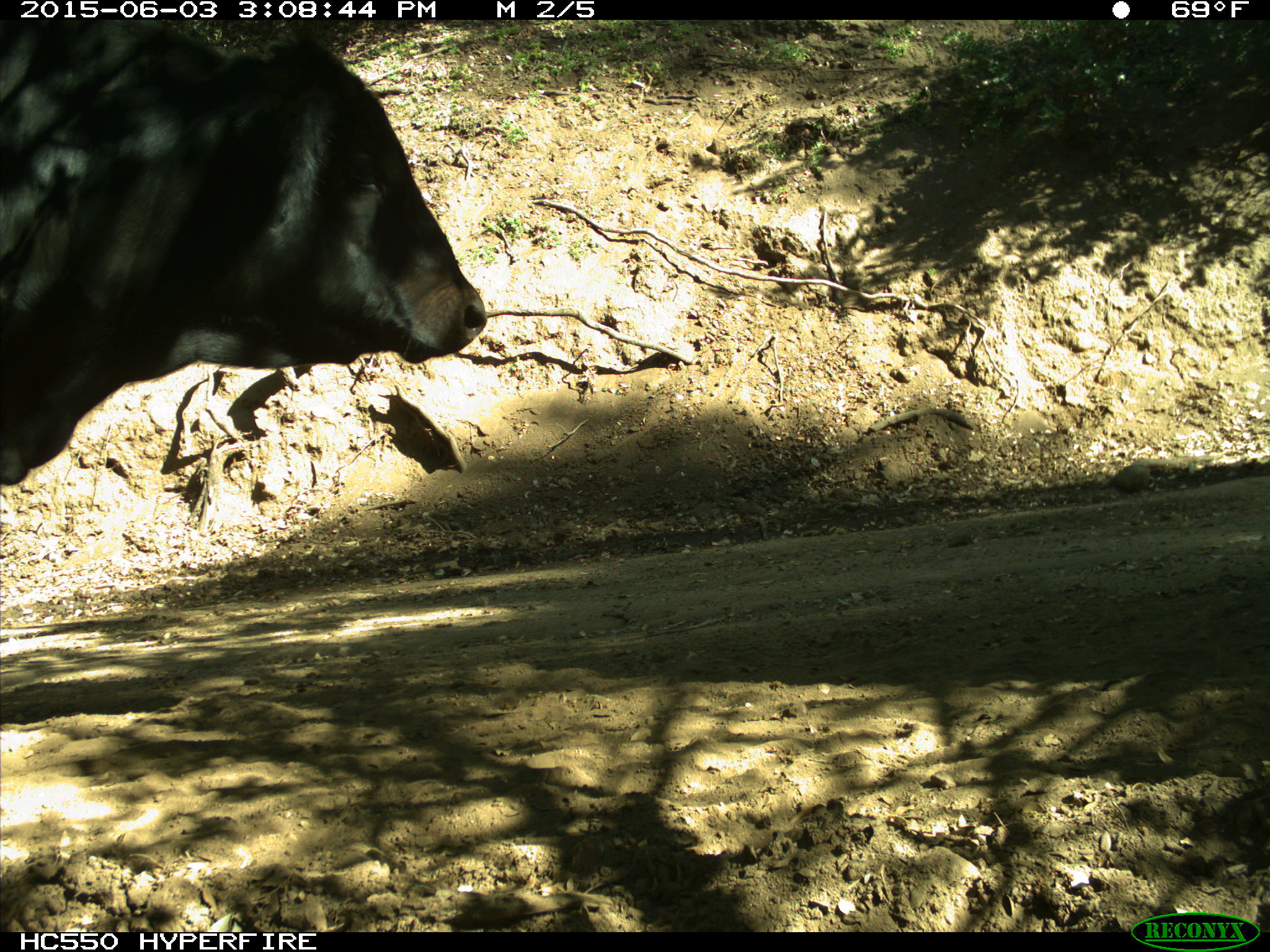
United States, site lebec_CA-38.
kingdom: Animalia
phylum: Chordata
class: Mammalia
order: Artiodactyla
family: Bovidae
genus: Bos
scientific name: Bos taurus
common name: domestic cow